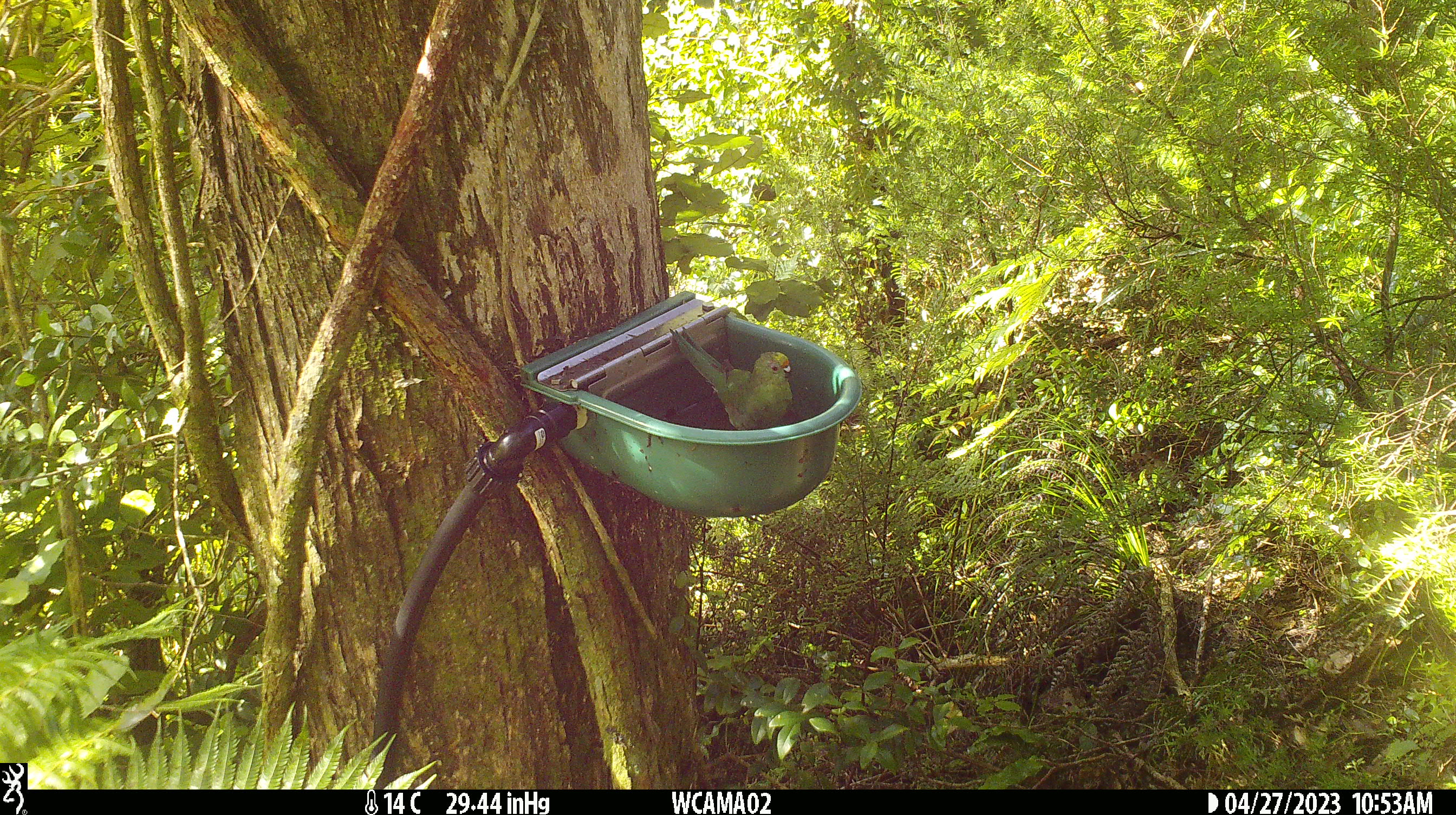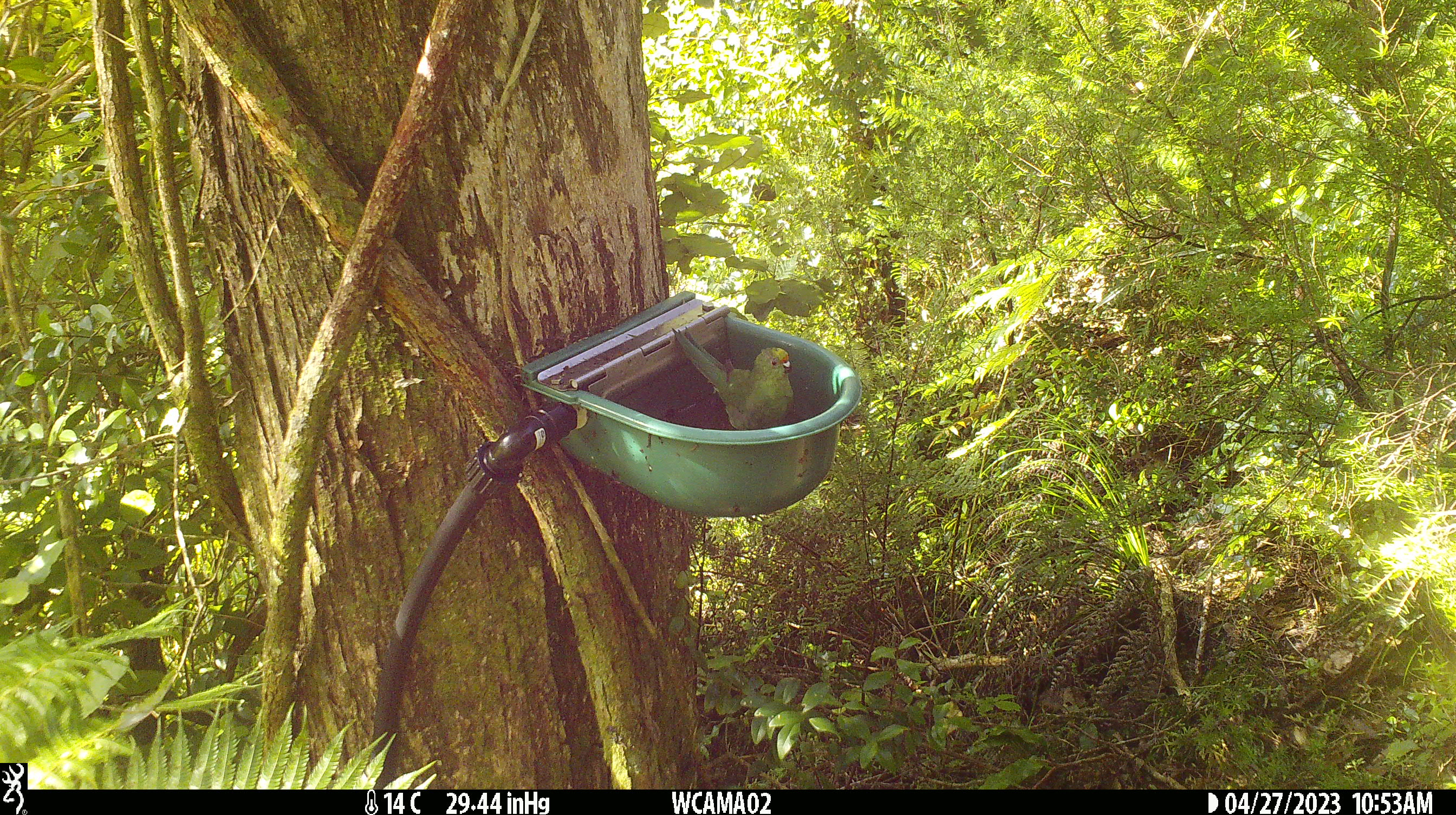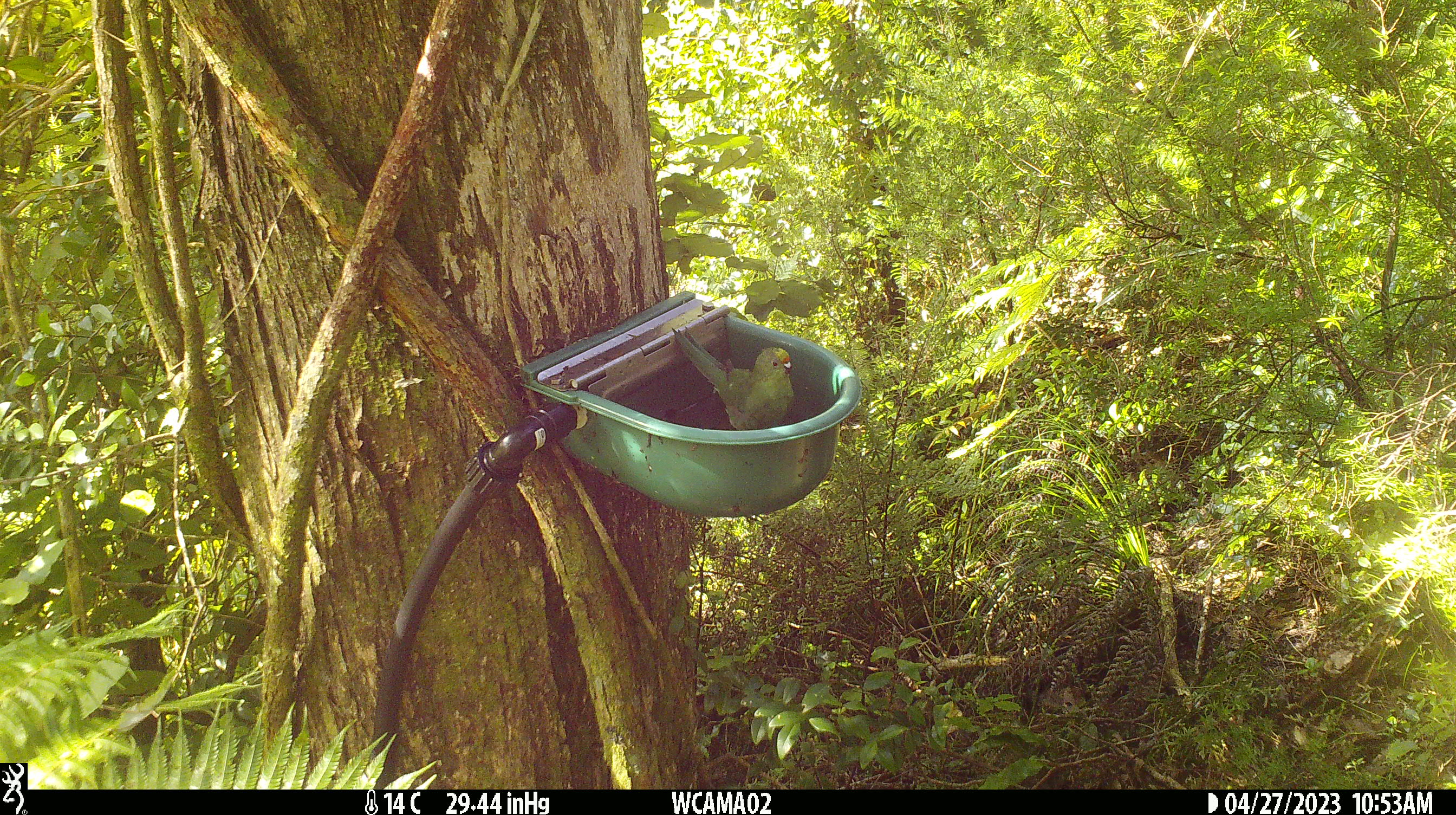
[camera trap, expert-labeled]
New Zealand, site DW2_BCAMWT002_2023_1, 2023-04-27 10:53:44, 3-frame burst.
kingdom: Animalia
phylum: Chordata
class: Aves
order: Psittaciformes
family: Psittaculidae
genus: Cyanoramphus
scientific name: Cyanoramphus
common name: parakeet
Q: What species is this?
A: Parakeet (Cyanoramphus).